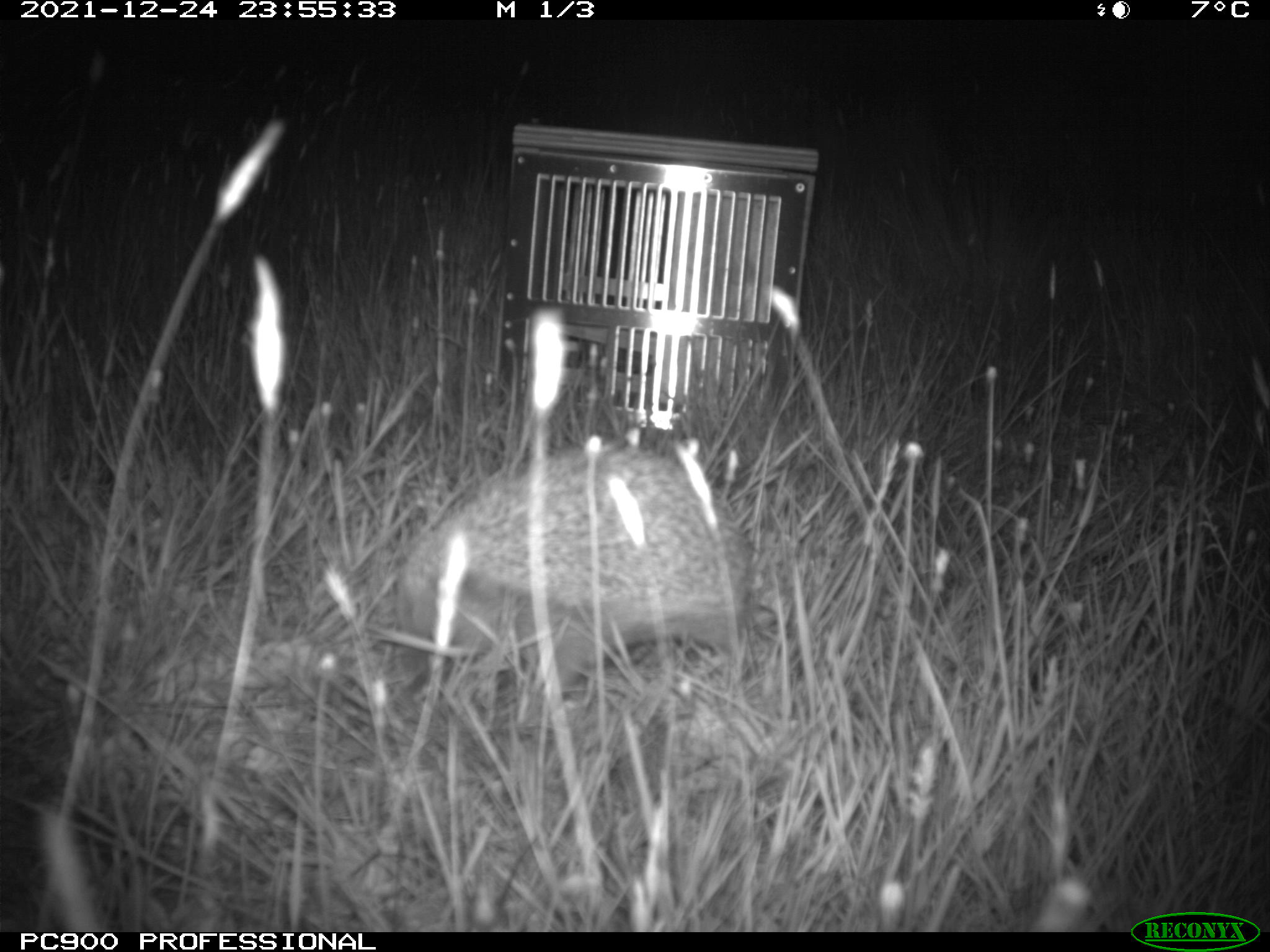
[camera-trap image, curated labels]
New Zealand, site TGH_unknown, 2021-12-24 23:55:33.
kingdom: Animalia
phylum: Chordata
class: Mammalia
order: Eulipotyphla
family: Erinaceidae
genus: Erinaceus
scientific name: Erinaceus europaeus europaeus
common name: european hedgehog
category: hedgehog